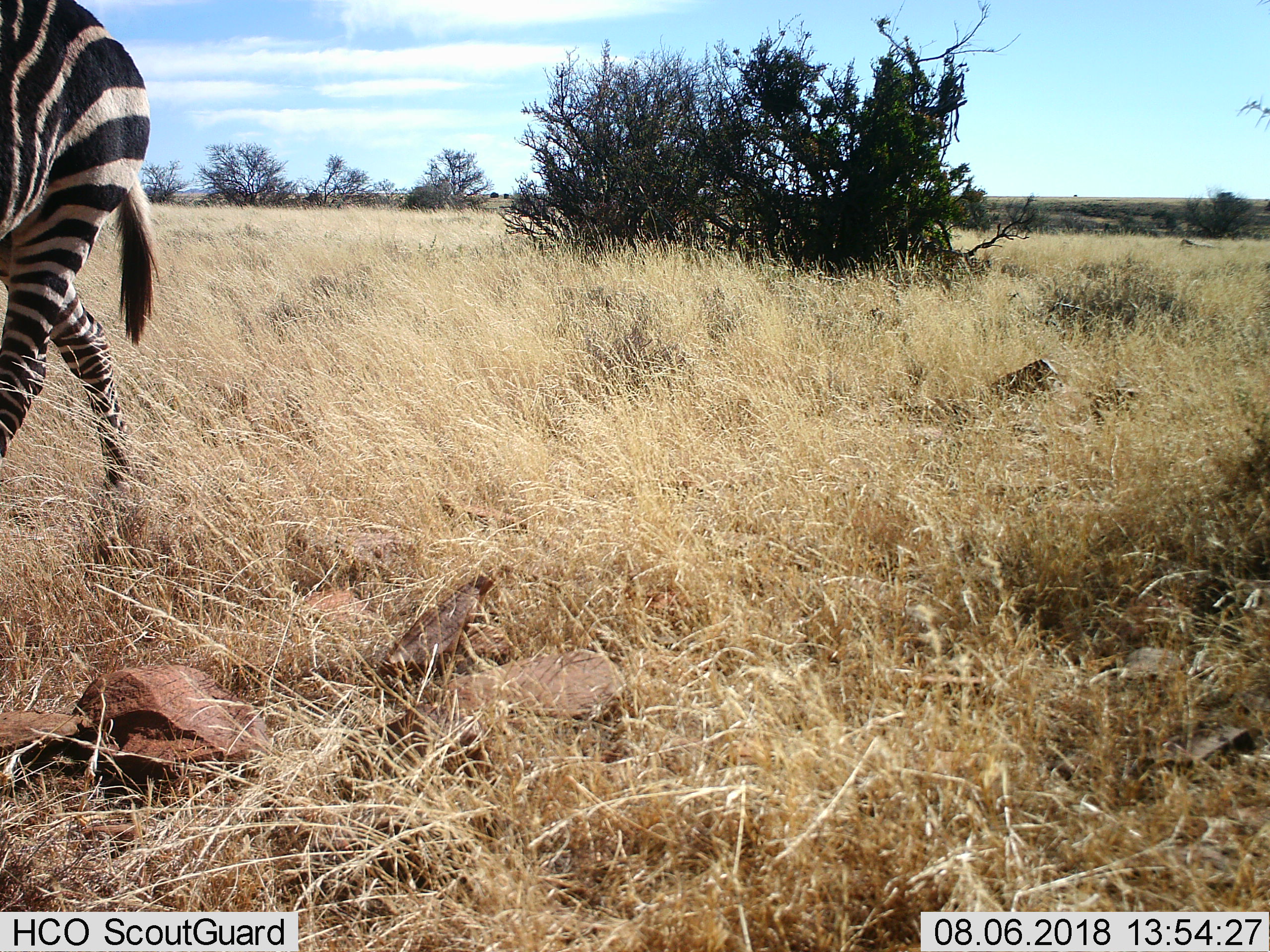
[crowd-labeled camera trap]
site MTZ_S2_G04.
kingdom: Animalia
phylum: Chordata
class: Mammalia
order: Perissodactyla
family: Equidae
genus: Equus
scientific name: Equus zebra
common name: mountain zebra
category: zebramountain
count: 1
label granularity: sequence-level